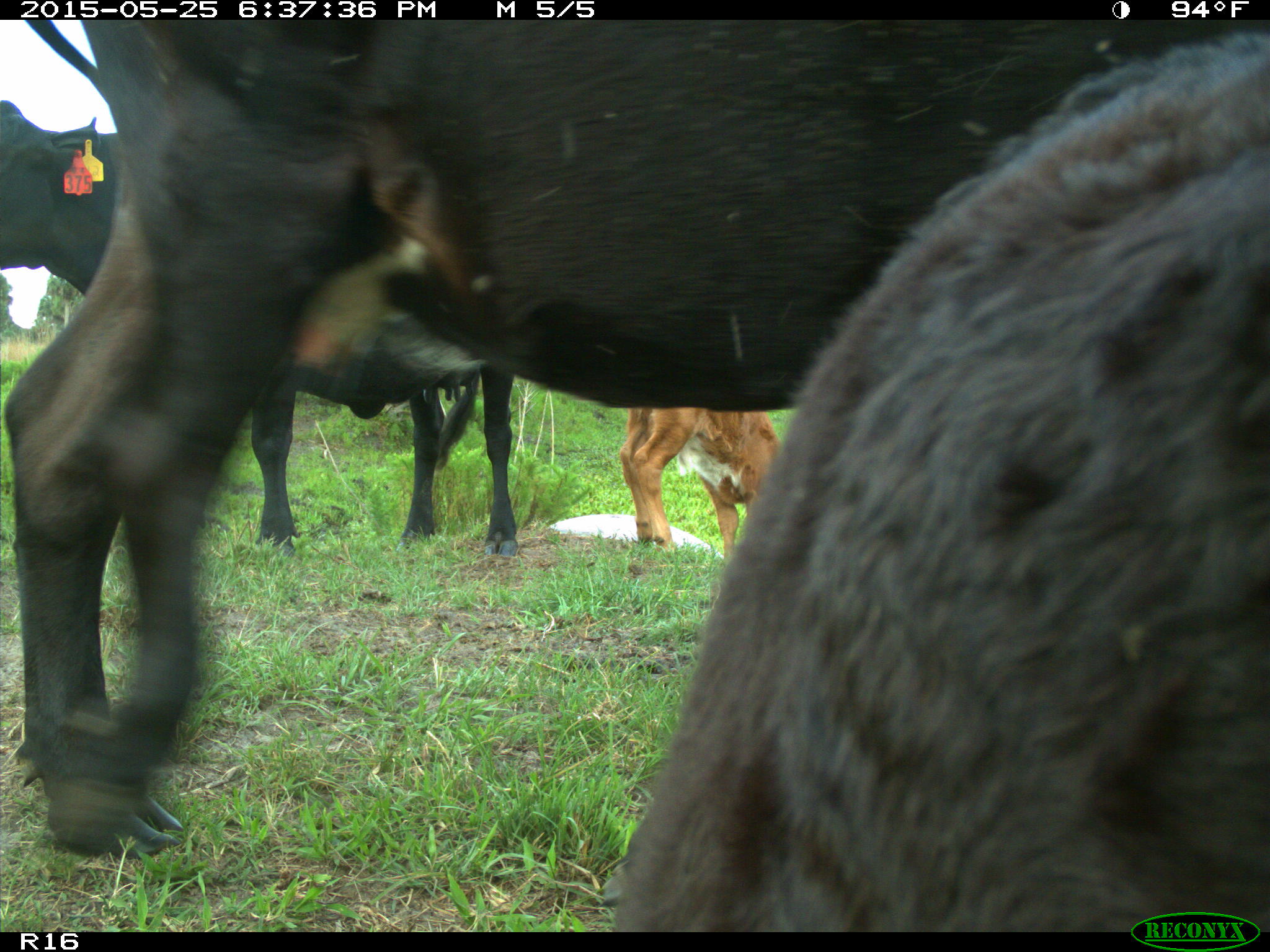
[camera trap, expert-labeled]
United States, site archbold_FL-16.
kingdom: Animalia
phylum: Chordata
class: Mammalia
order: Artiodactyla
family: Bovidae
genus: Bos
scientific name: Bos taurus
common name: domestic cow